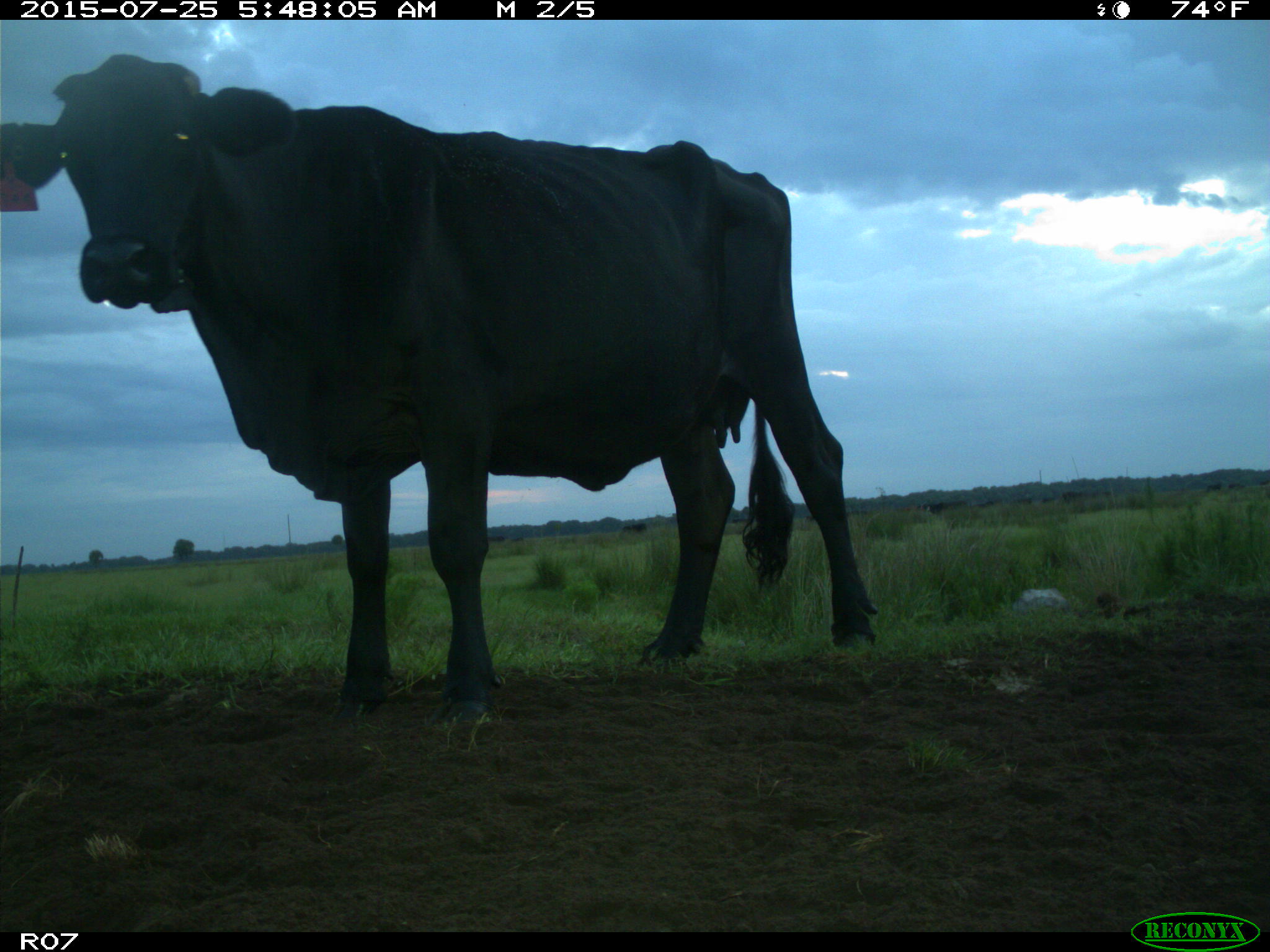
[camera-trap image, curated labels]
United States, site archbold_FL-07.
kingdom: Animalia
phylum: Chordata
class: Mammalia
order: Artiodactyla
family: Bovidae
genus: Bos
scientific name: Bos taurus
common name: domestic cow